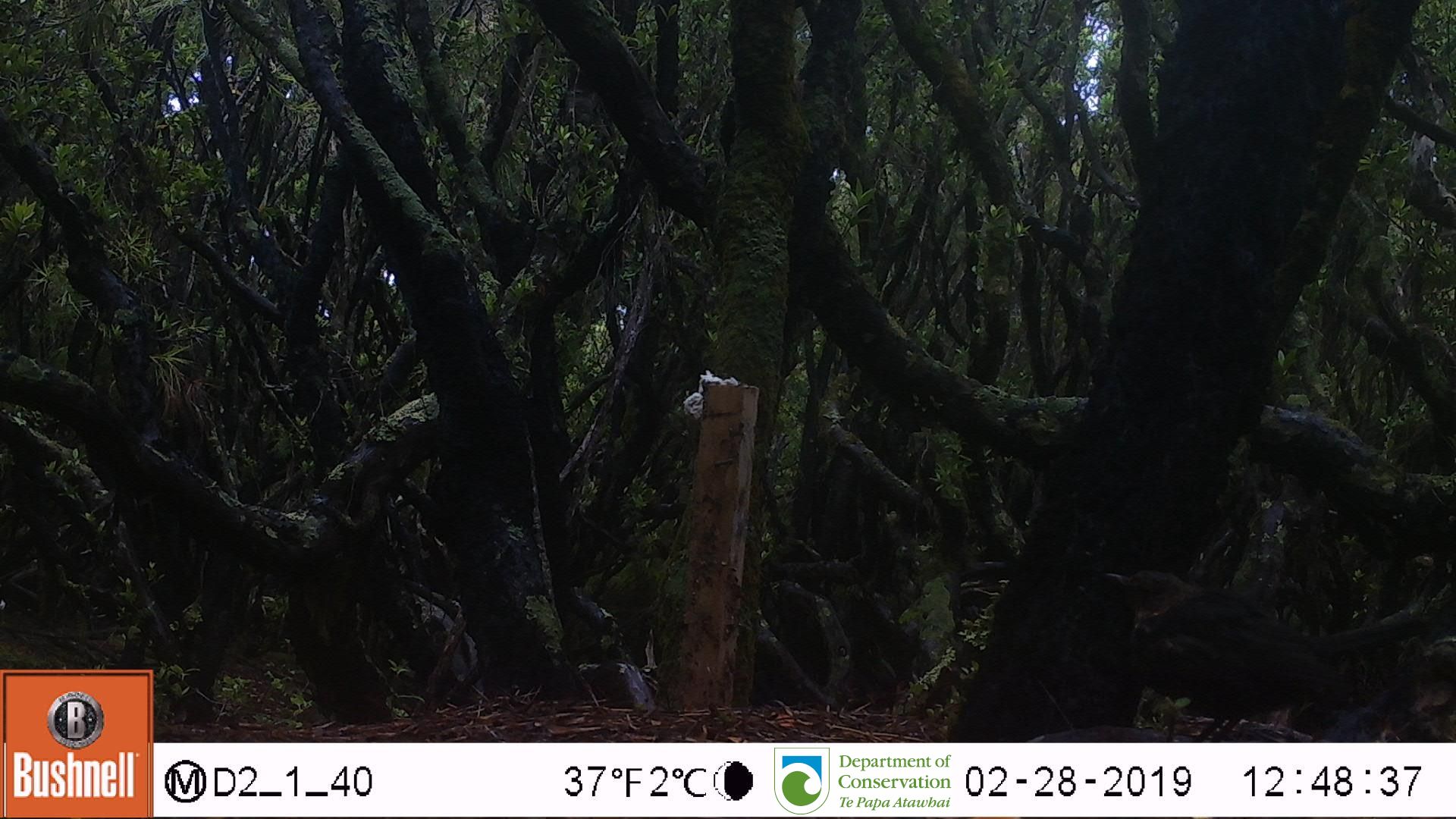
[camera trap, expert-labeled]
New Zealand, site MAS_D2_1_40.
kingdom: Animalia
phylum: Chordata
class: Aves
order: Passeriformes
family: Turdidae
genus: Turdus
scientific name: Turdus merula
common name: eurasian blackbird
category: blackbird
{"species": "blackbird (eurasian blackbird) (Turdus merula)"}